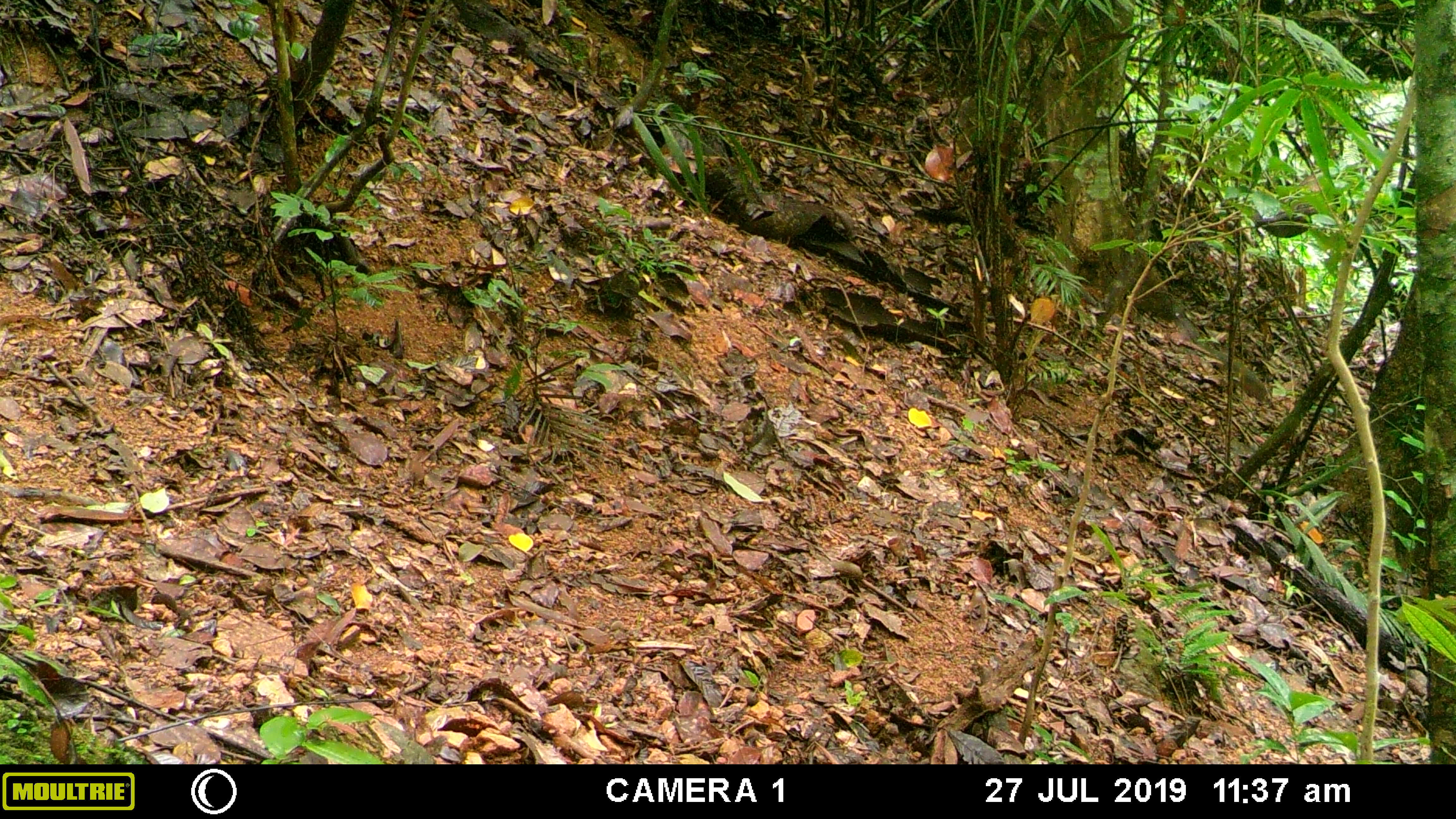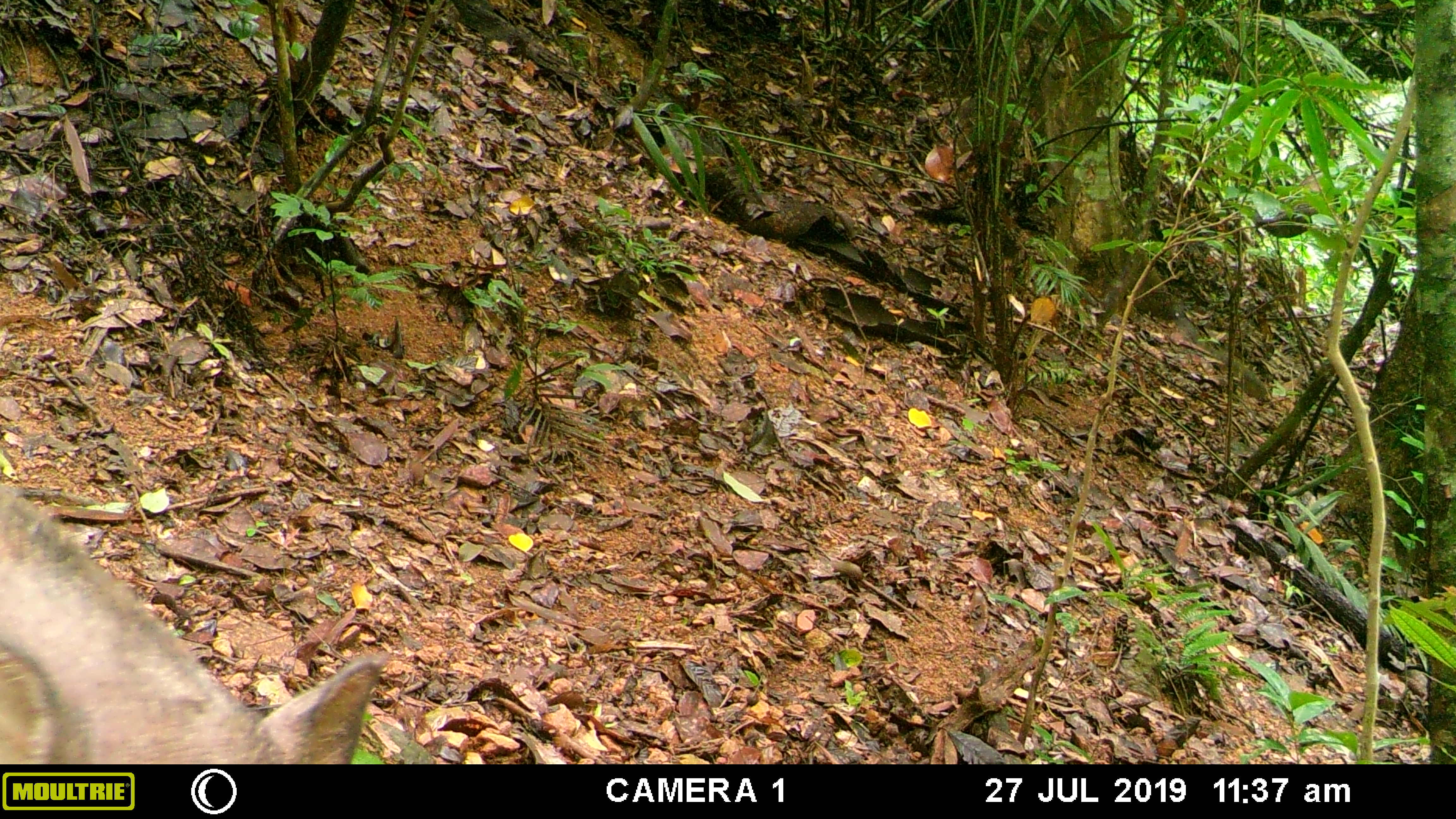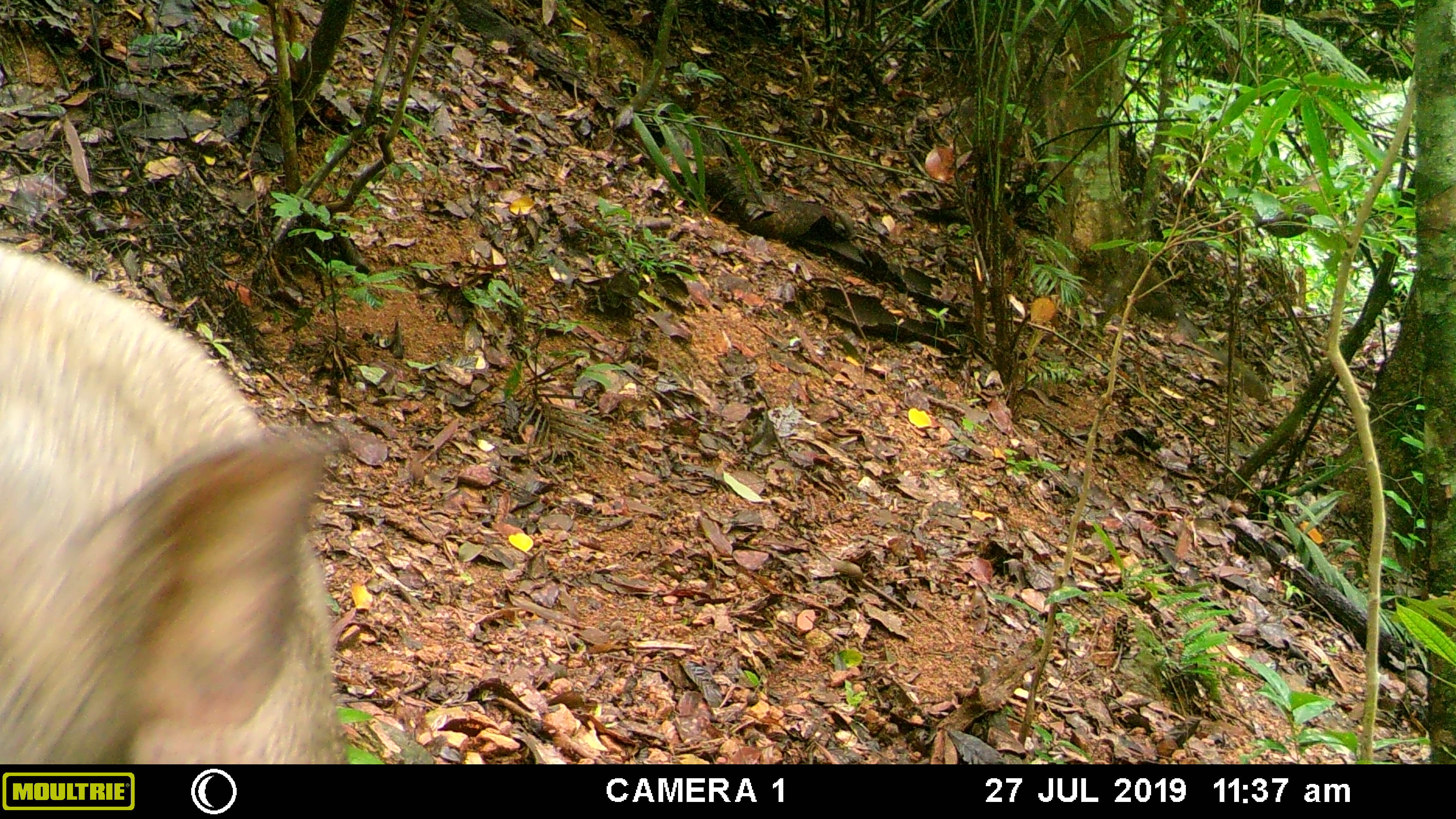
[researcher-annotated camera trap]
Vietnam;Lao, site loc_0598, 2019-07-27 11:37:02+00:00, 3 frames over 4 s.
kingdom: Animalia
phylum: Chordata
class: Mammalia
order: Artiodactyla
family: Suidae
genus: Sus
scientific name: Sus scrofa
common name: eurasian wild pig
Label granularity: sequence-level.